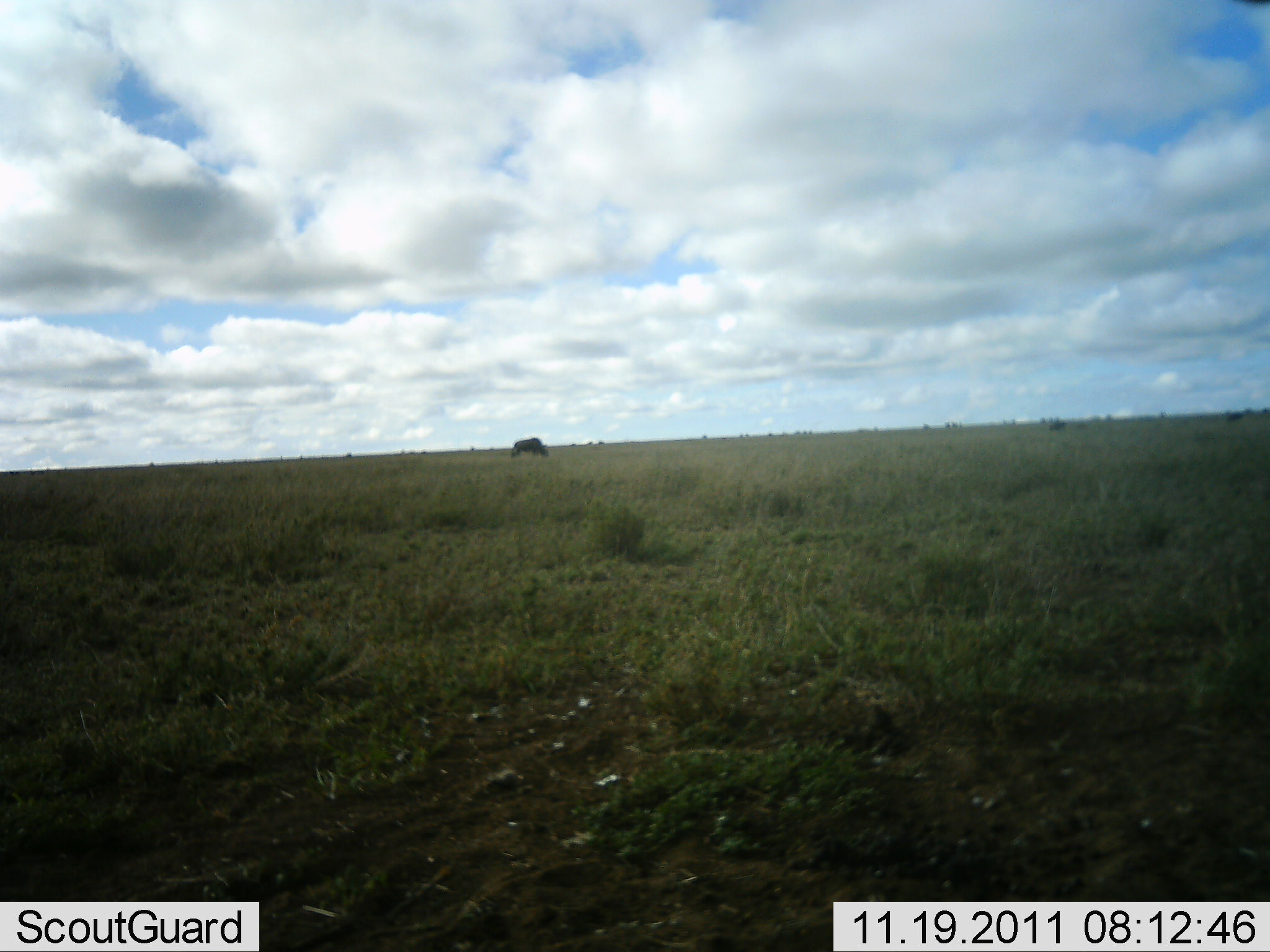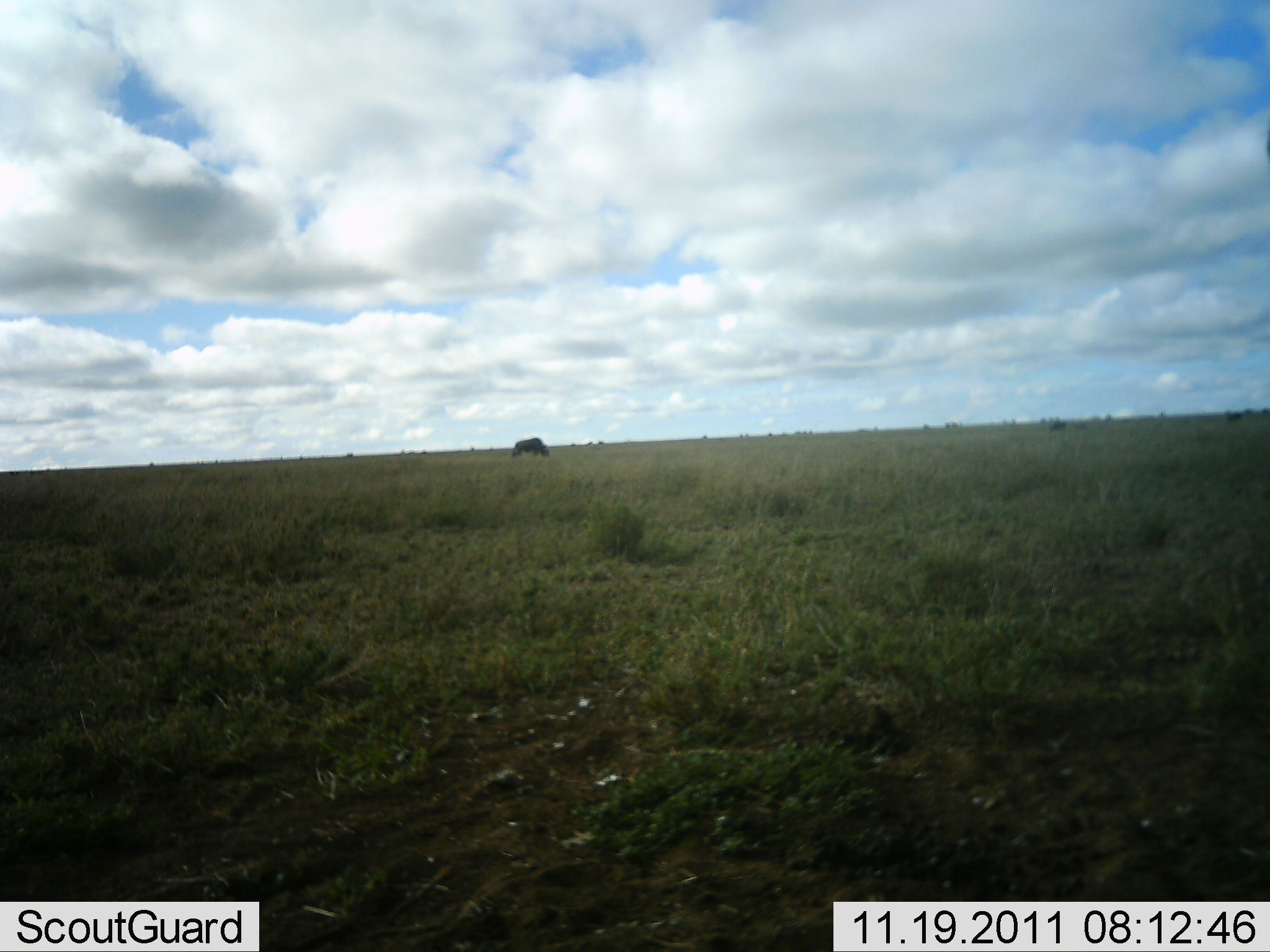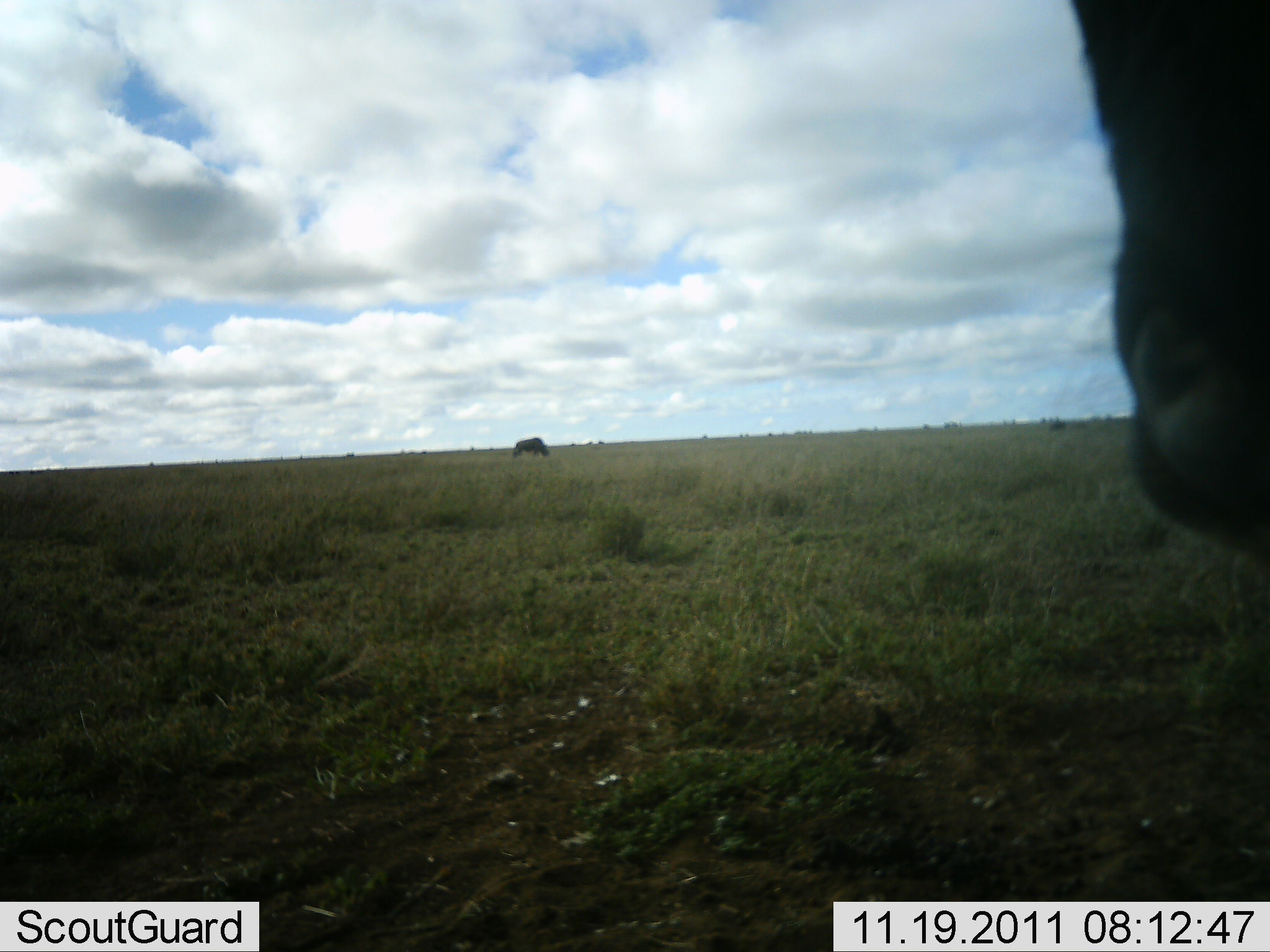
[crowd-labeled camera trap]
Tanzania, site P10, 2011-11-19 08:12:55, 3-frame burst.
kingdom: Animalia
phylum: Chordata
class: Mammalia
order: Artiodactyla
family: Bovidae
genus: Syncerus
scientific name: Syncerus caffer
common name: cape buffalo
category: buffalo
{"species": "buffalo (cape buffalo) (Syncerus caffer)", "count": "2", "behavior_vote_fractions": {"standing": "100%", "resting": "0%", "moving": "0%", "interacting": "0%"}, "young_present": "0%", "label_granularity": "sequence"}